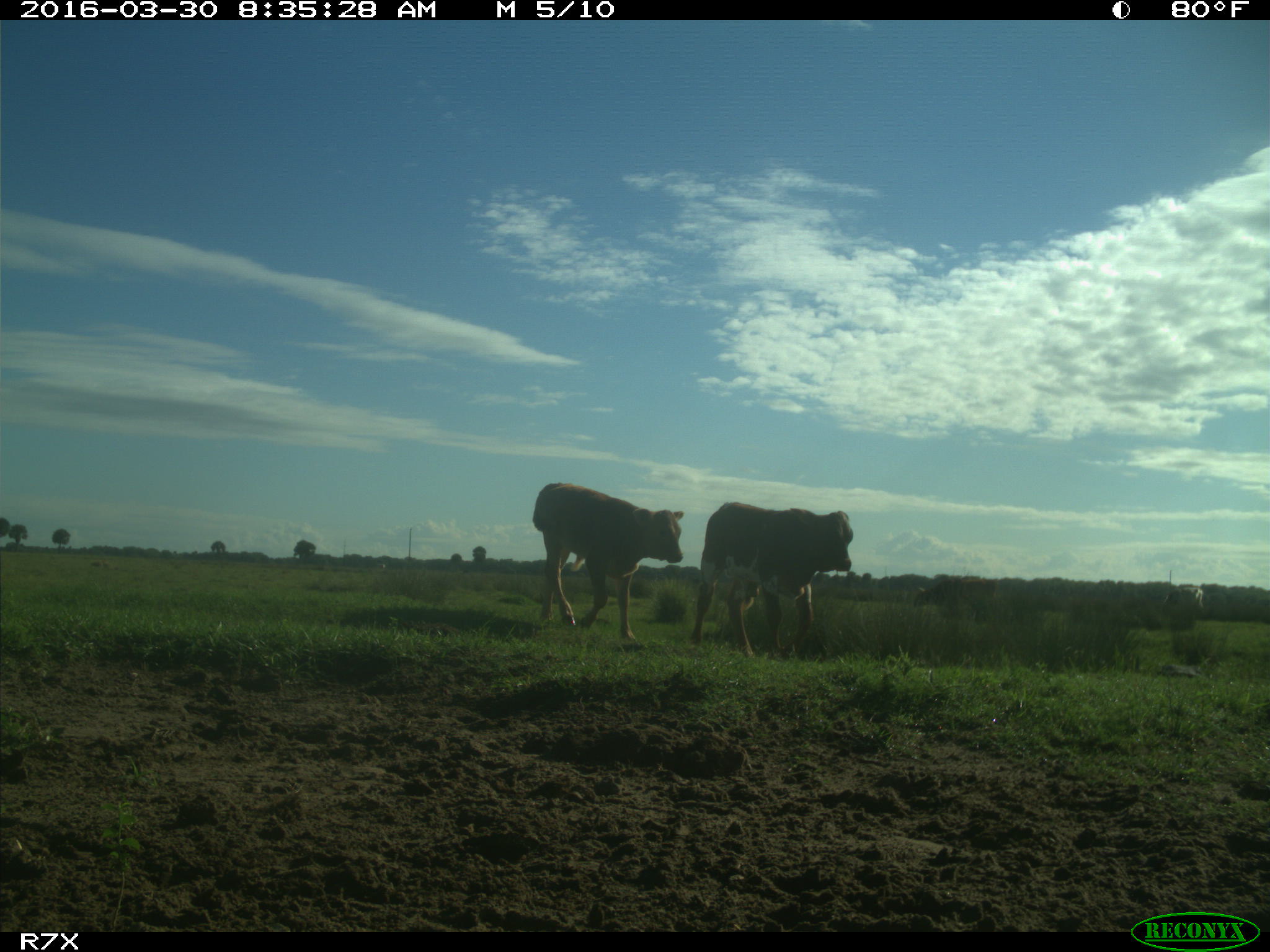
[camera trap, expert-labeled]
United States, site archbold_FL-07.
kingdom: Animalia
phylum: Chordata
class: Mammalia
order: Artiodactyla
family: Bovidae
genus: Bos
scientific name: Bos taurus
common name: domestic cow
Bos taurus (domestic cow).